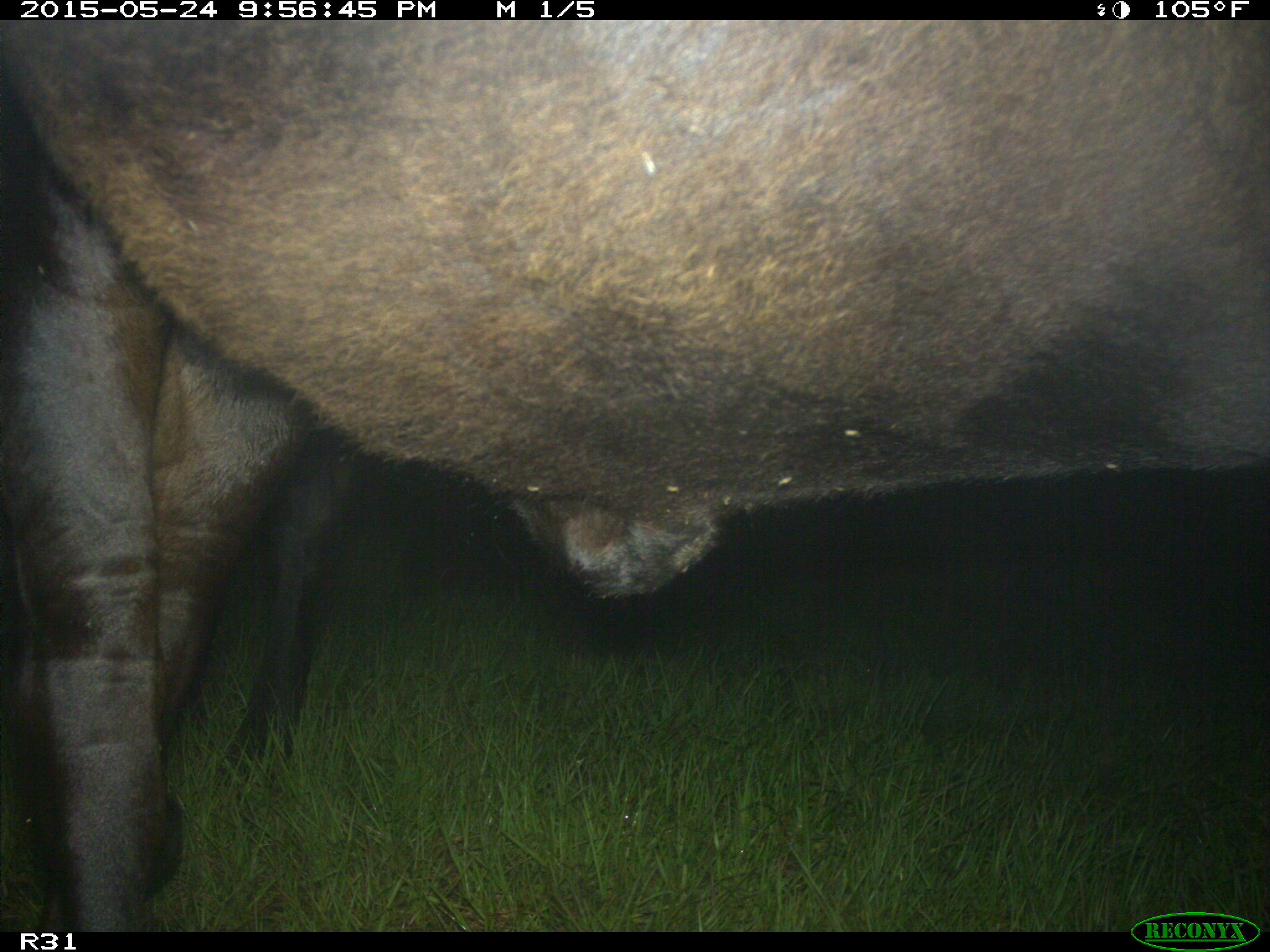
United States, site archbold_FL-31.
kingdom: Animalia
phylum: Chordata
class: Mammalia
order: Artiodactyla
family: Bovidae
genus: Bos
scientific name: Bos taurus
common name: domestic cow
Bos taurus (domestic cow).